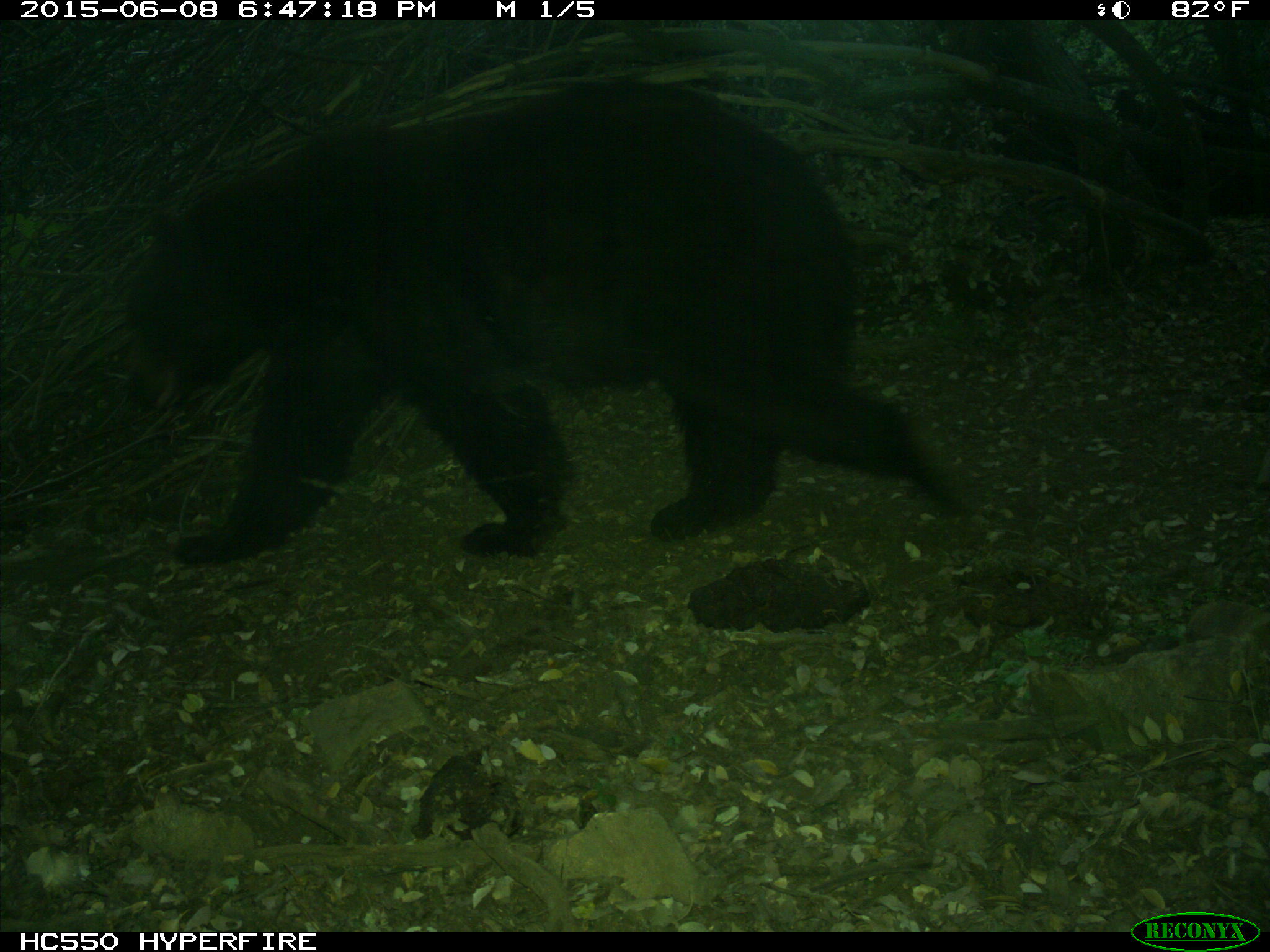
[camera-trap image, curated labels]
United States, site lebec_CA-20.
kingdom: Animalia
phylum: Chordata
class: Mammalia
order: Carnivora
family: Ursidae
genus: Ursus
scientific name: Ursus americanus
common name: american black bear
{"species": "Ursus americanus (american black bear)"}